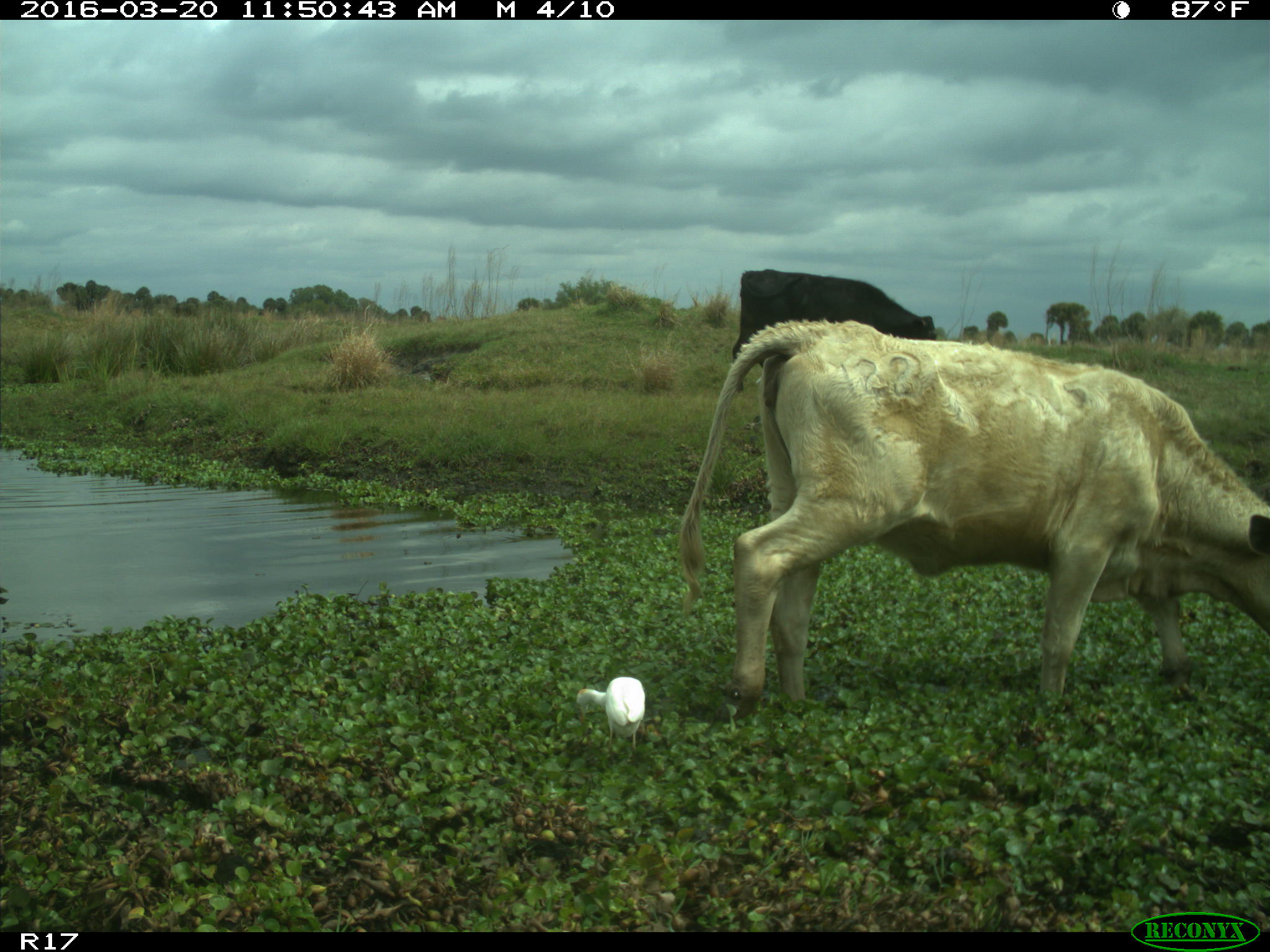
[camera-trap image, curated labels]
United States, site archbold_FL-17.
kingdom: Animalia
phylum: Chordata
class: Mammalia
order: Artiodactyla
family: Bovidae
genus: Bos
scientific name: Bos taurus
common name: domestic cow